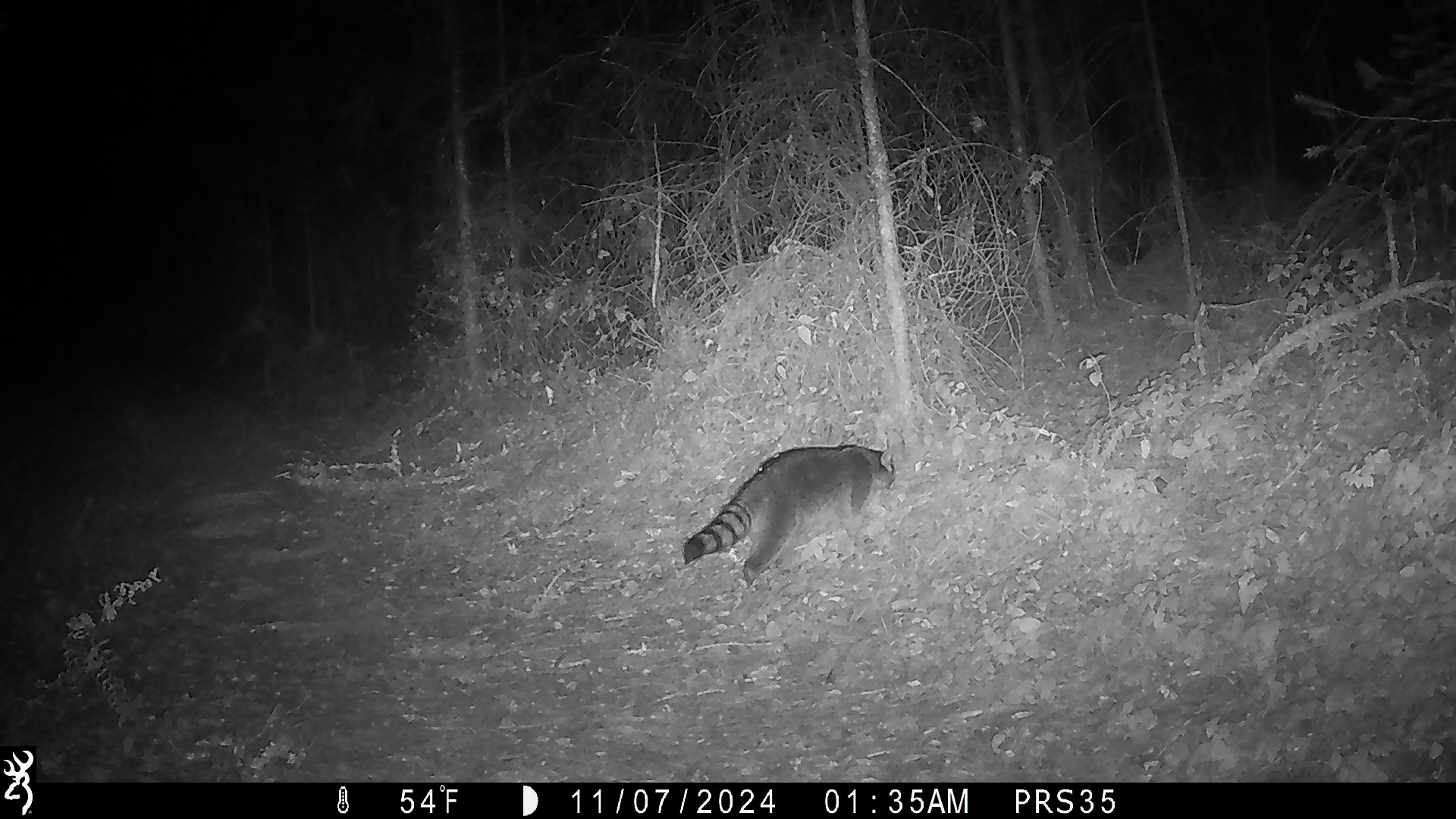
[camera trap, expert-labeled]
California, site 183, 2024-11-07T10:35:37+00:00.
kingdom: Animalia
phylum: Chordata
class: Mammalia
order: Carnivora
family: Procyonidae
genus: Procyon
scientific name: Procyon lotor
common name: raccoon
Raccoon (Procyon lotor).